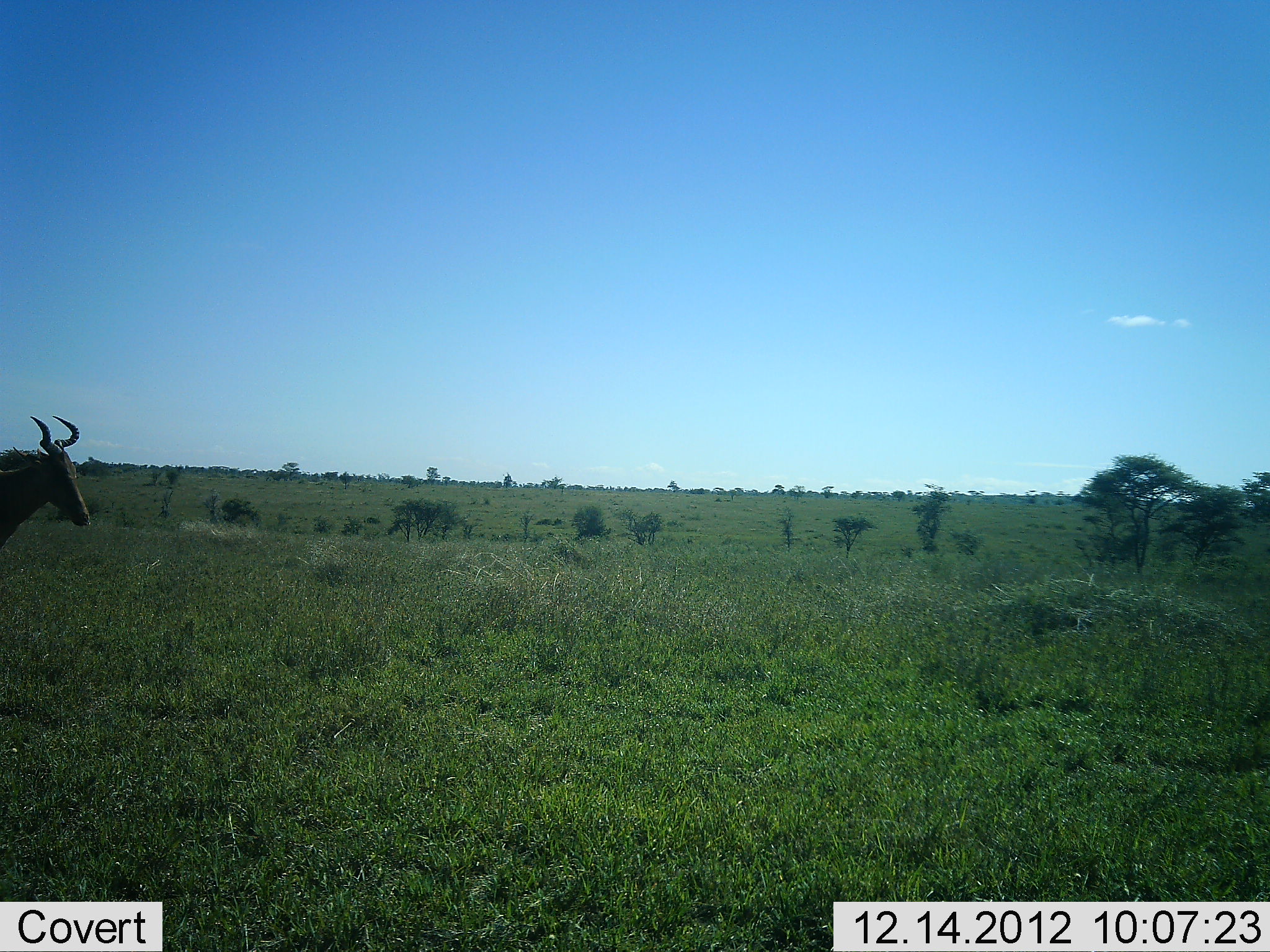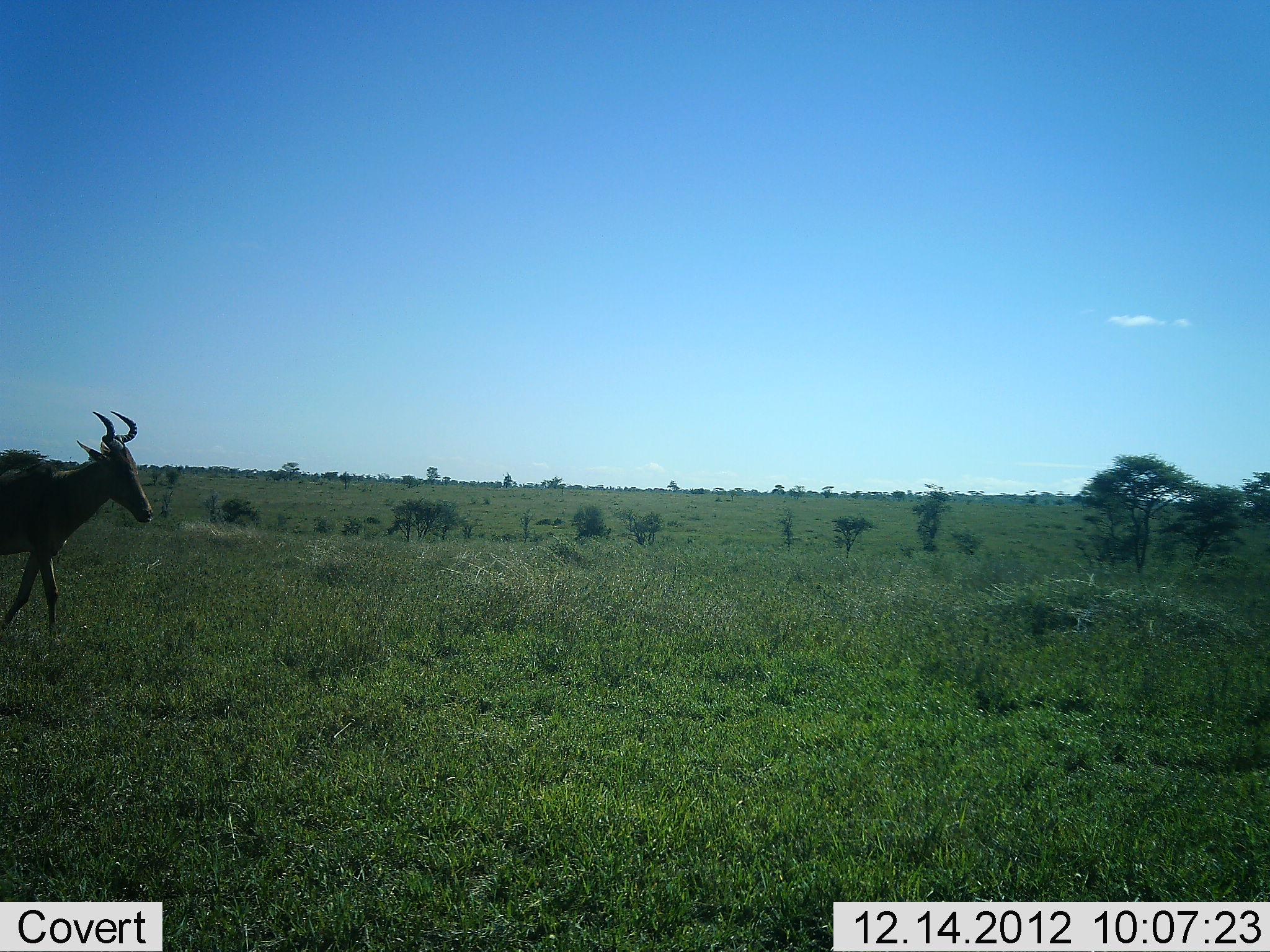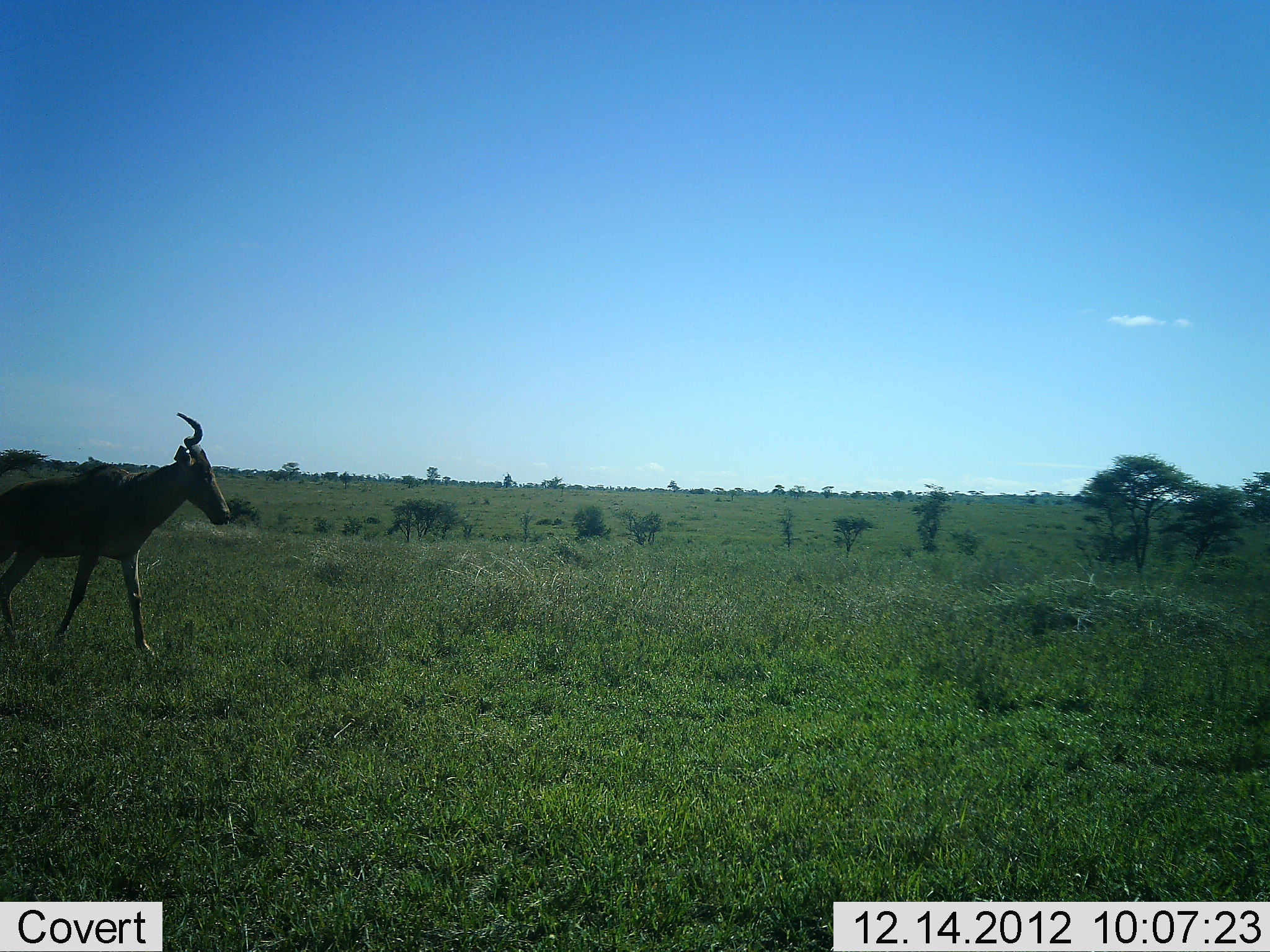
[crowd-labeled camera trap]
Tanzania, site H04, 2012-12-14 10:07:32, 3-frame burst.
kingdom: Animalia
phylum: Chordata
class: Mammalia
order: Artiodactyla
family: Bovidae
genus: Alcelaphus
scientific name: Alcelaphus buselaphus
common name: hartebeest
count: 1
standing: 0%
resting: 0%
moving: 100%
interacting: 0%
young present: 0%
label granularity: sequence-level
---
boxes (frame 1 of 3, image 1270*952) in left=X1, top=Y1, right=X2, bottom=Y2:
animal: left=0, top=415, right=92, bottom=551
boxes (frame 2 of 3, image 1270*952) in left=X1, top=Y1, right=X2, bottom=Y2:
animal: left=0, top=410, right=155, bottom=650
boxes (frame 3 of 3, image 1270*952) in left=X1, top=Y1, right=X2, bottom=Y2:
animal: left=0, top=411, right=232, bottom=654